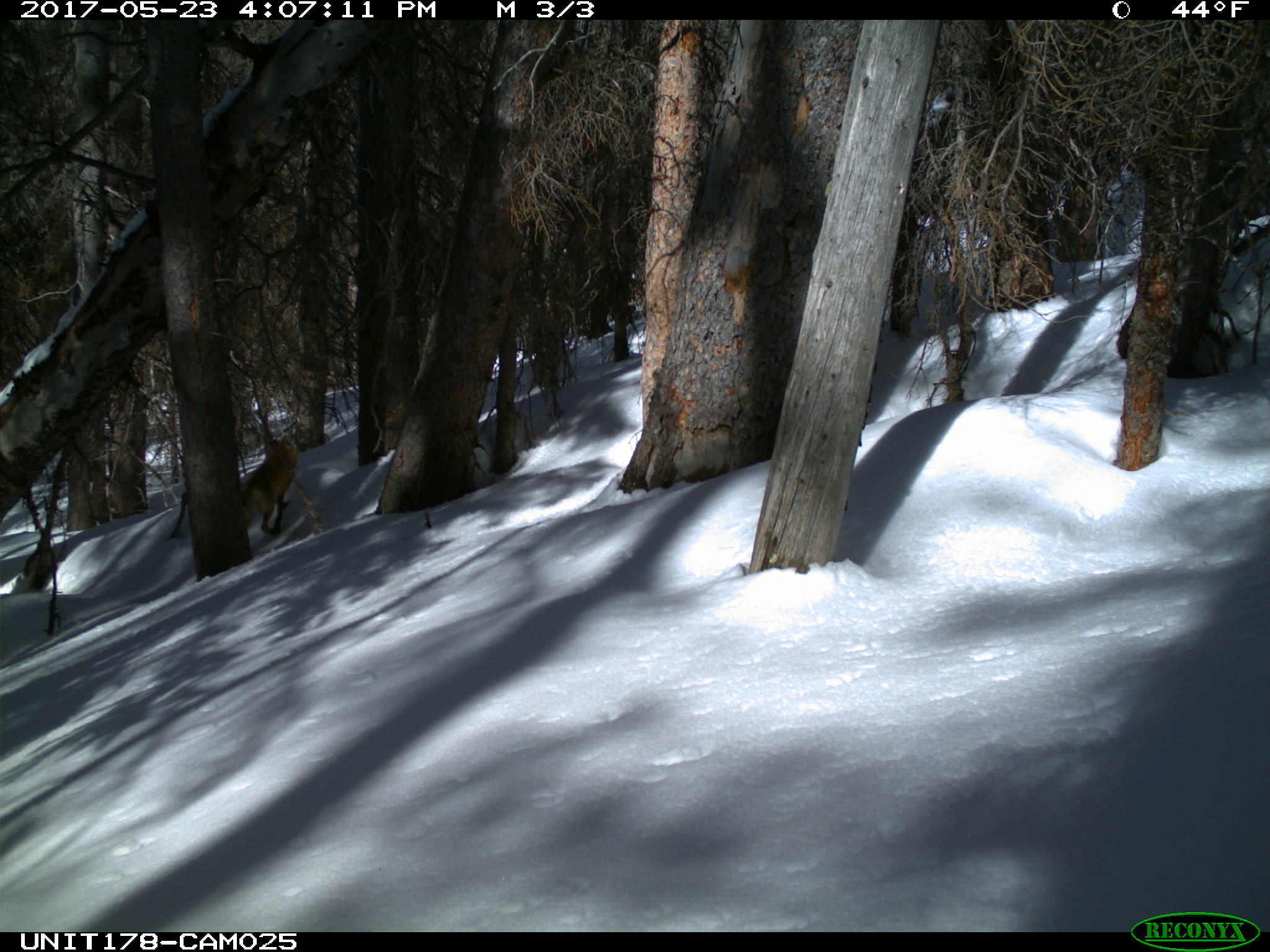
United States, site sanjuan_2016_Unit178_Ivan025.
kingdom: Animalia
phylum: Chordata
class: Mammalia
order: Carnivora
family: Canidae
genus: Vulpes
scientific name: Vulpes vulpes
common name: red fox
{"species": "Vulpes vulpes (red fox)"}